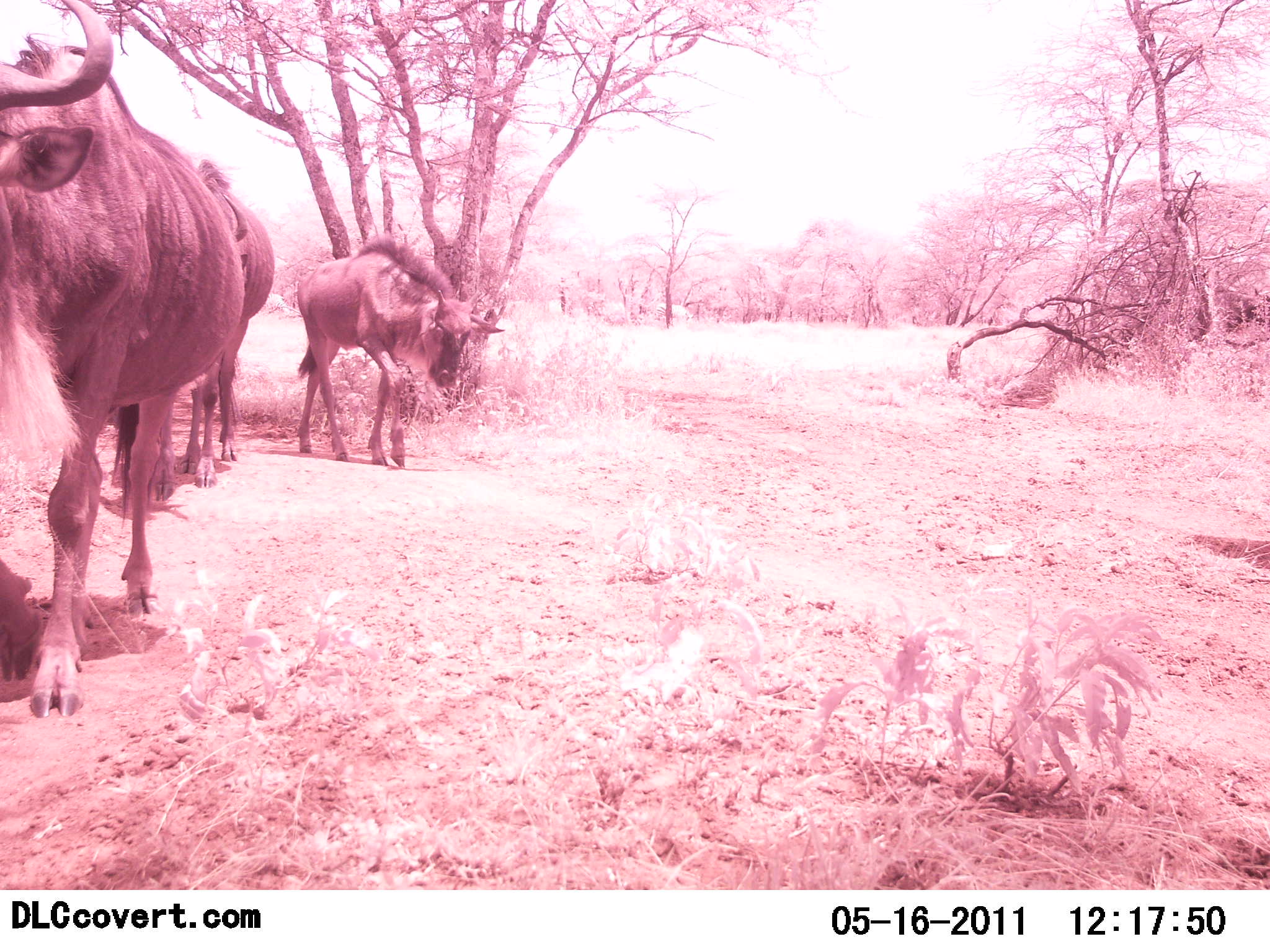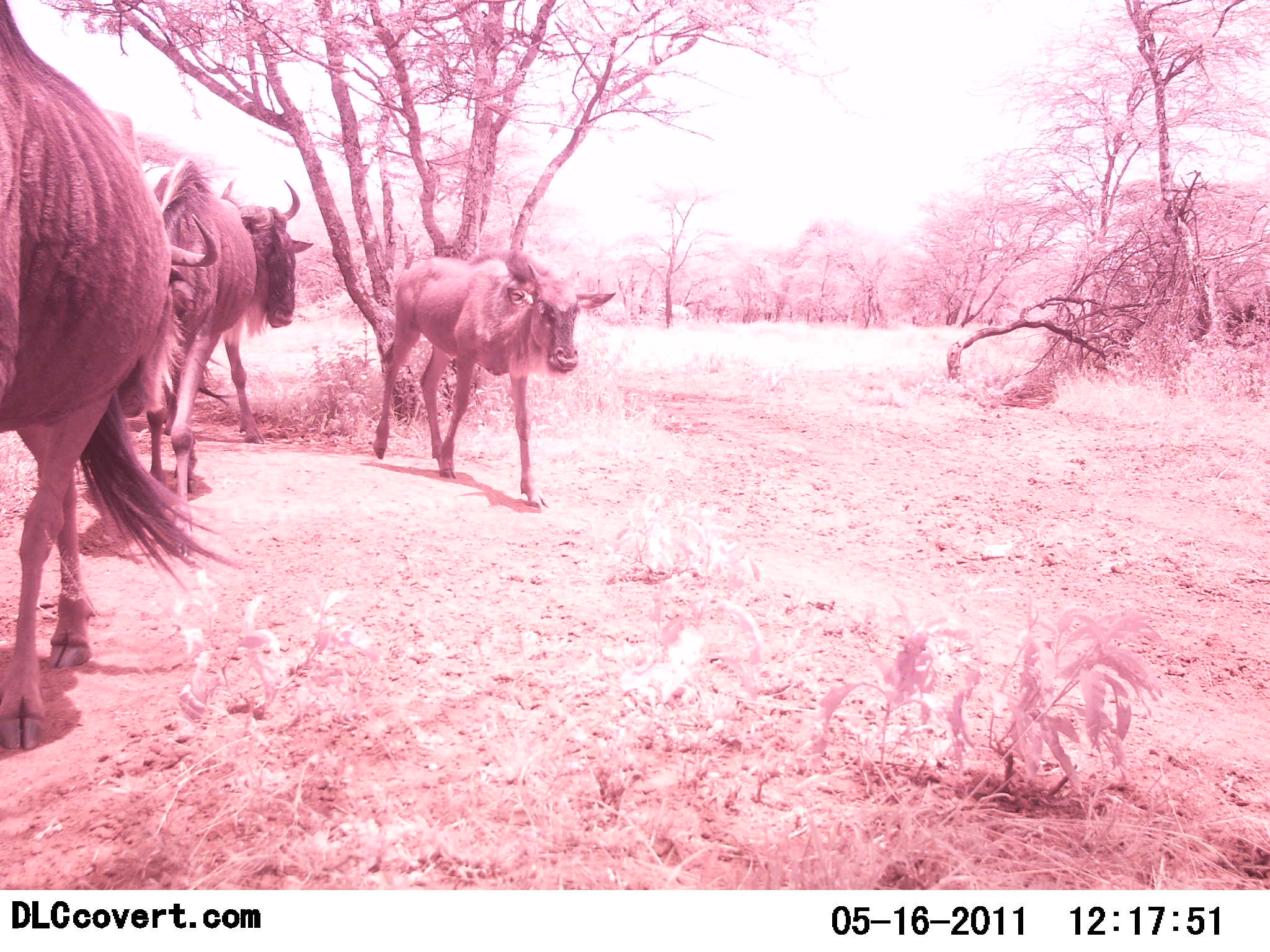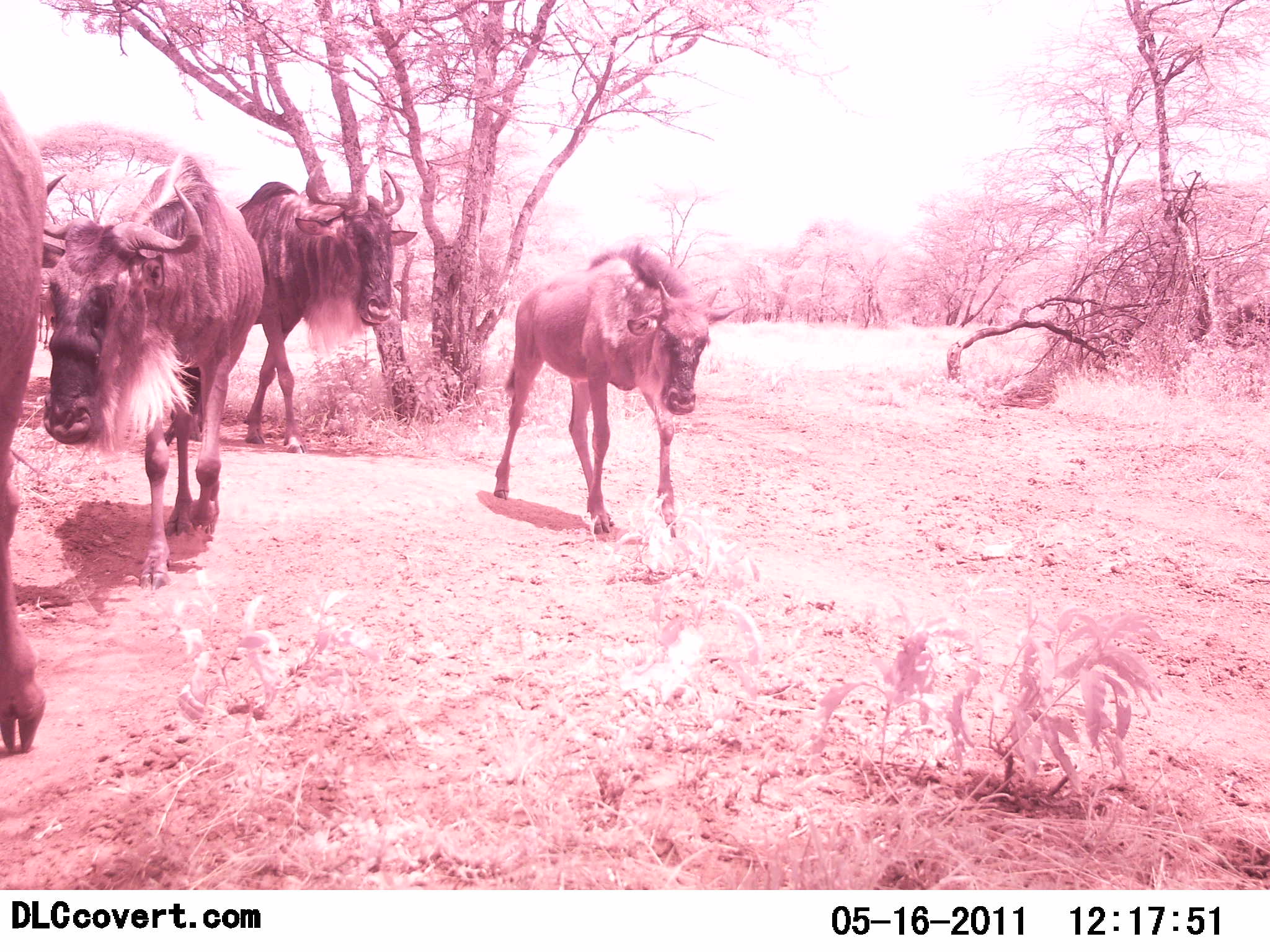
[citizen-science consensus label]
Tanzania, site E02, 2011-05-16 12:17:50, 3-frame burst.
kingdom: Animalia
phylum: Chordata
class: Mammalia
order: Artiodactyla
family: Bovidae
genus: Connochaetes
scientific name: Connochaetes taurinus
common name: blue wildebeest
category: wildebeest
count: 4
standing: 0%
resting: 0%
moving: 100%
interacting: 0%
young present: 33%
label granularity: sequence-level